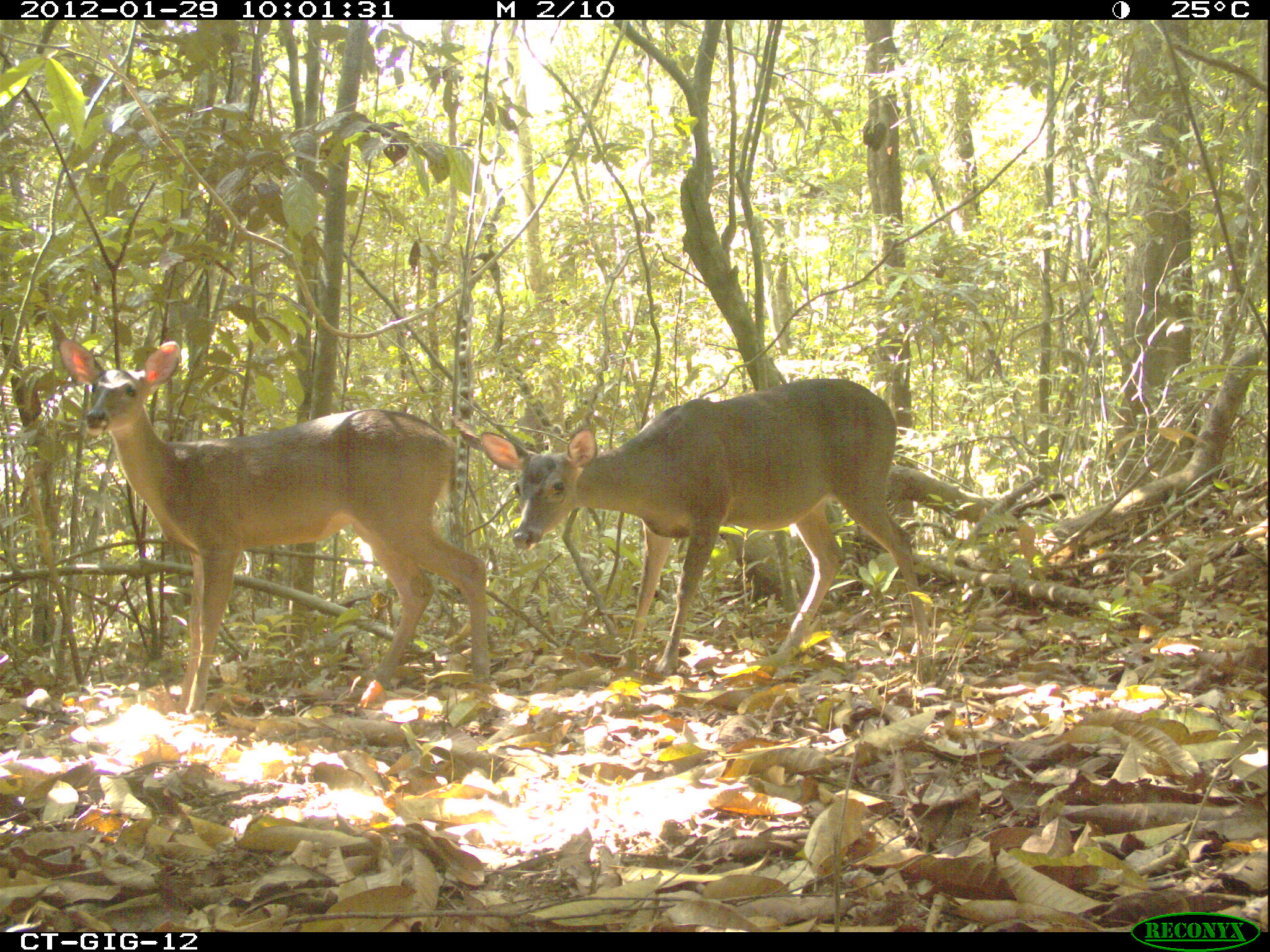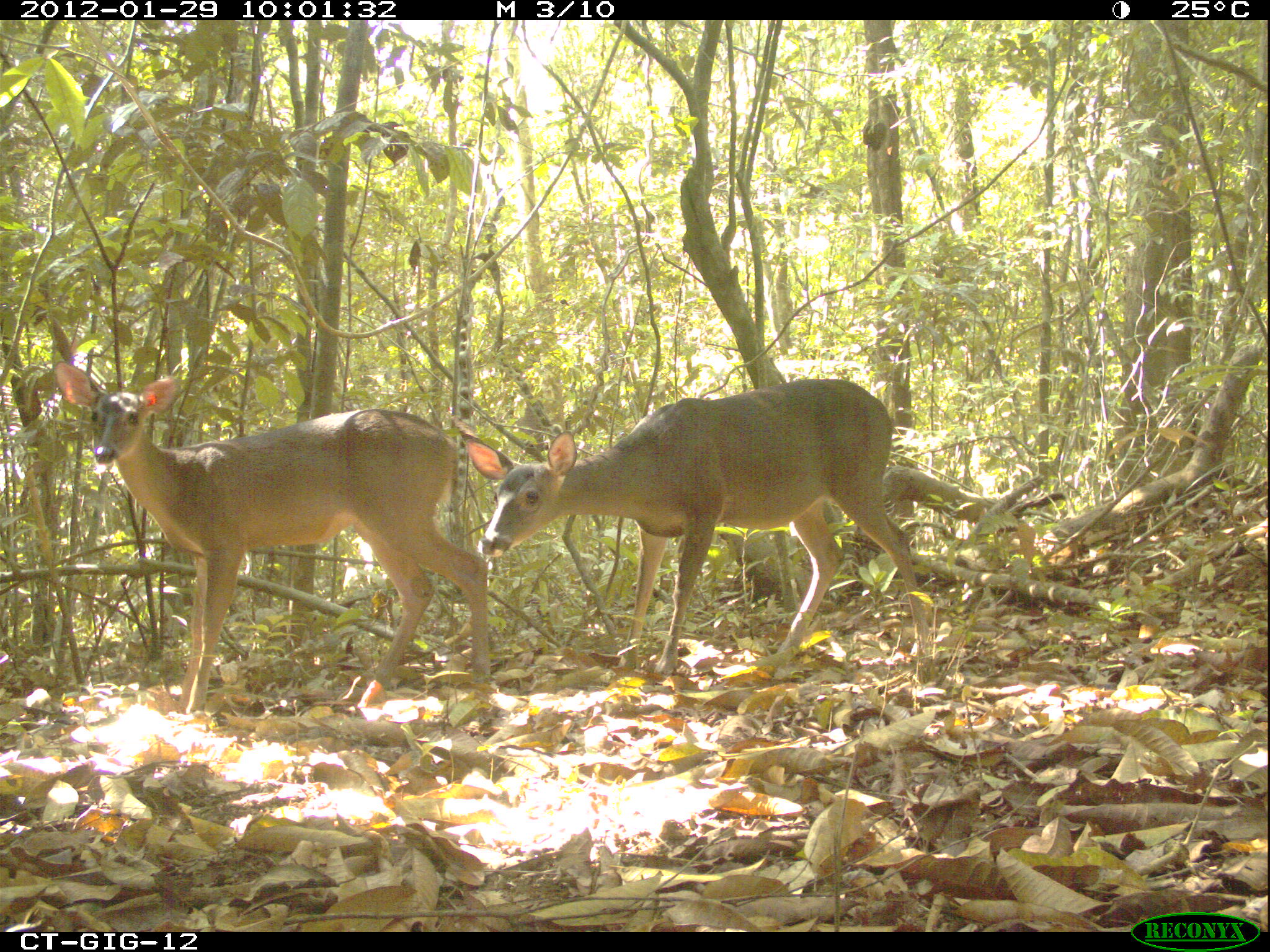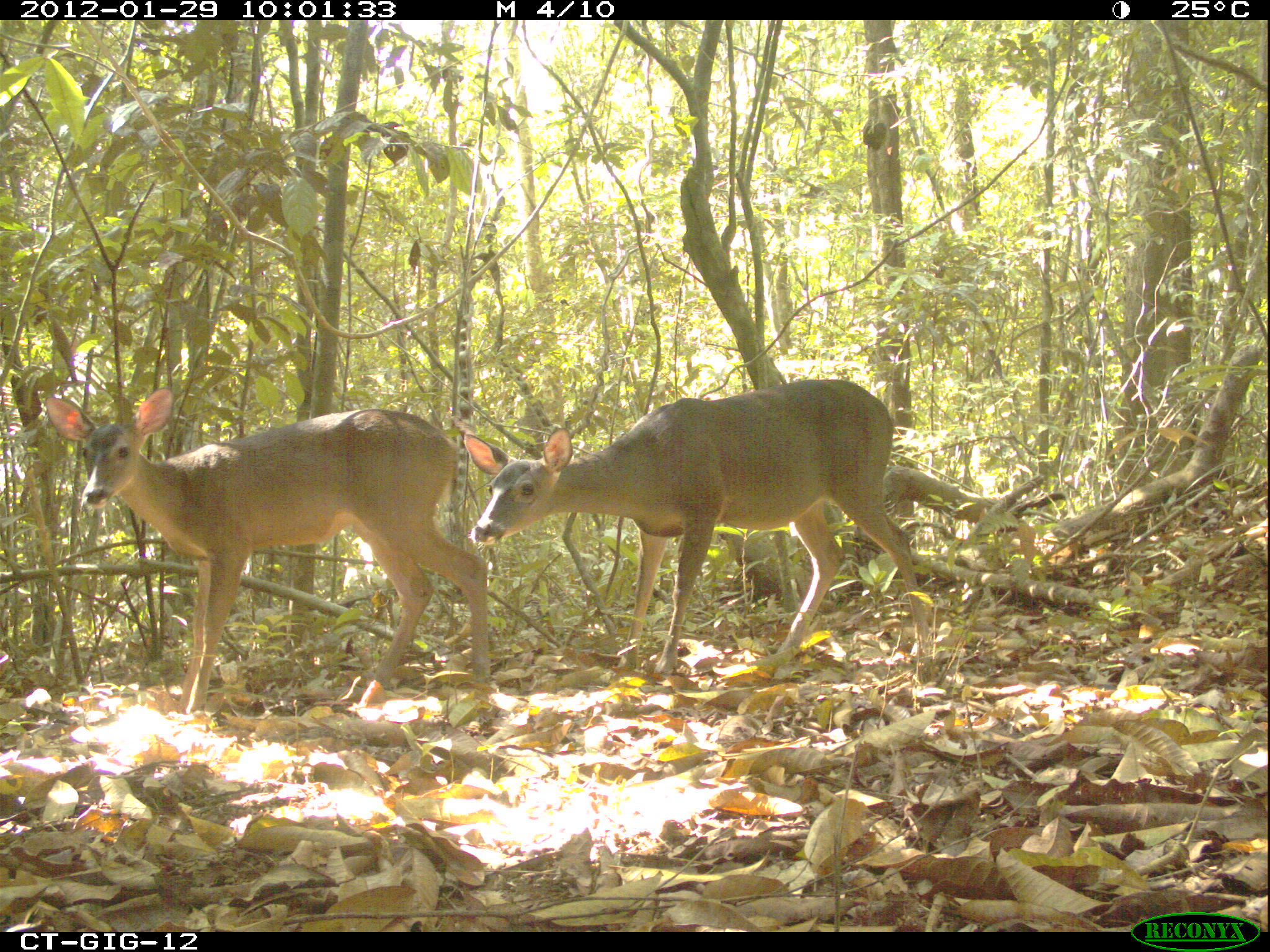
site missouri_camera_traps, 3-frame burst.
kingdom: Animalia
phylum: Chordata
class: Mammalia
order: Artiodactyla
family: Cervidae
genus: Odocoileus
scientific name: Odocoileus virginianus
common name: white-tailed deer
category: white tailed deer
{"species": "white tailed deer (white-tailed deer) (Odocoileus virginianus)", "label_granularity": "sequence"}